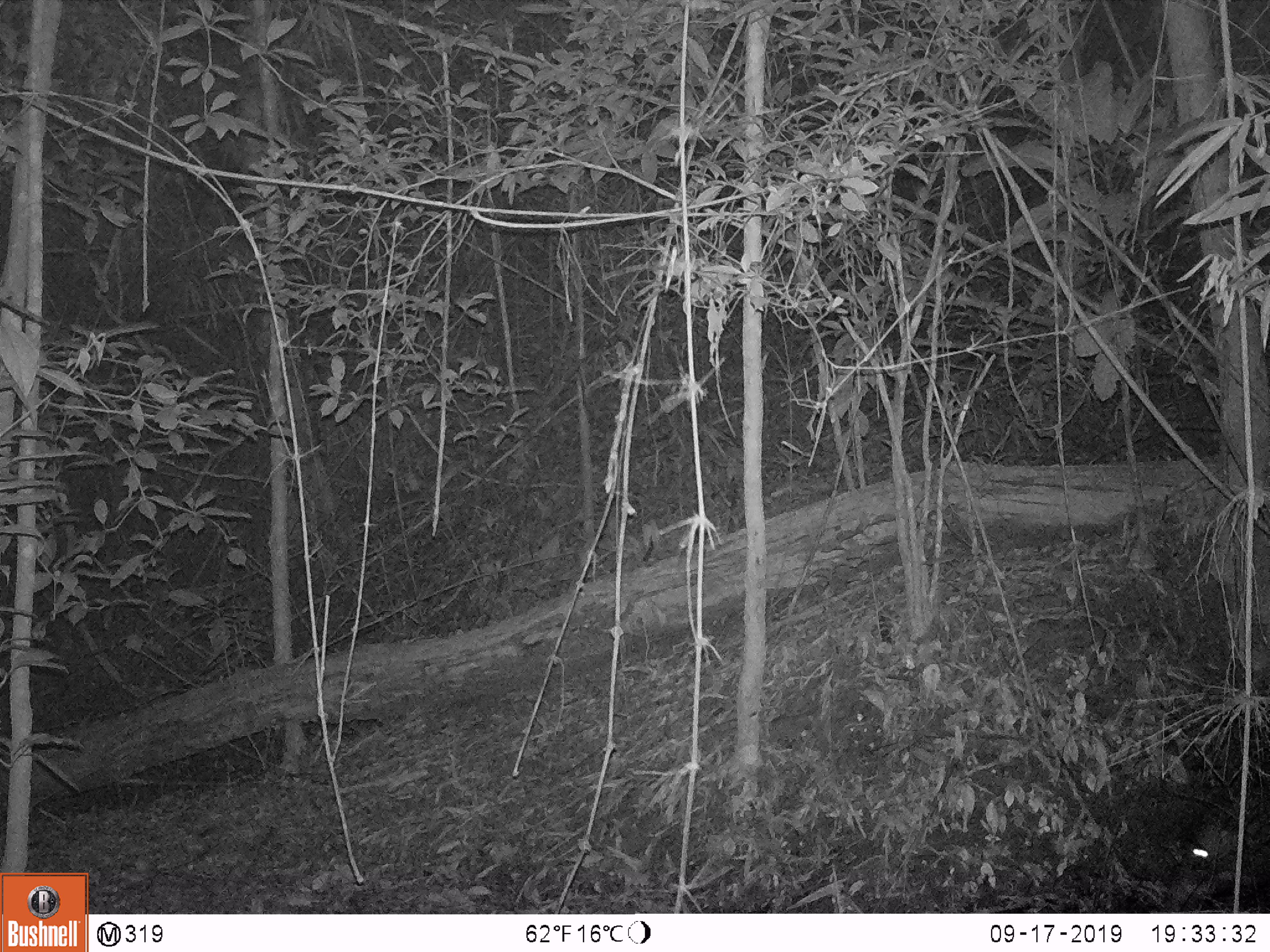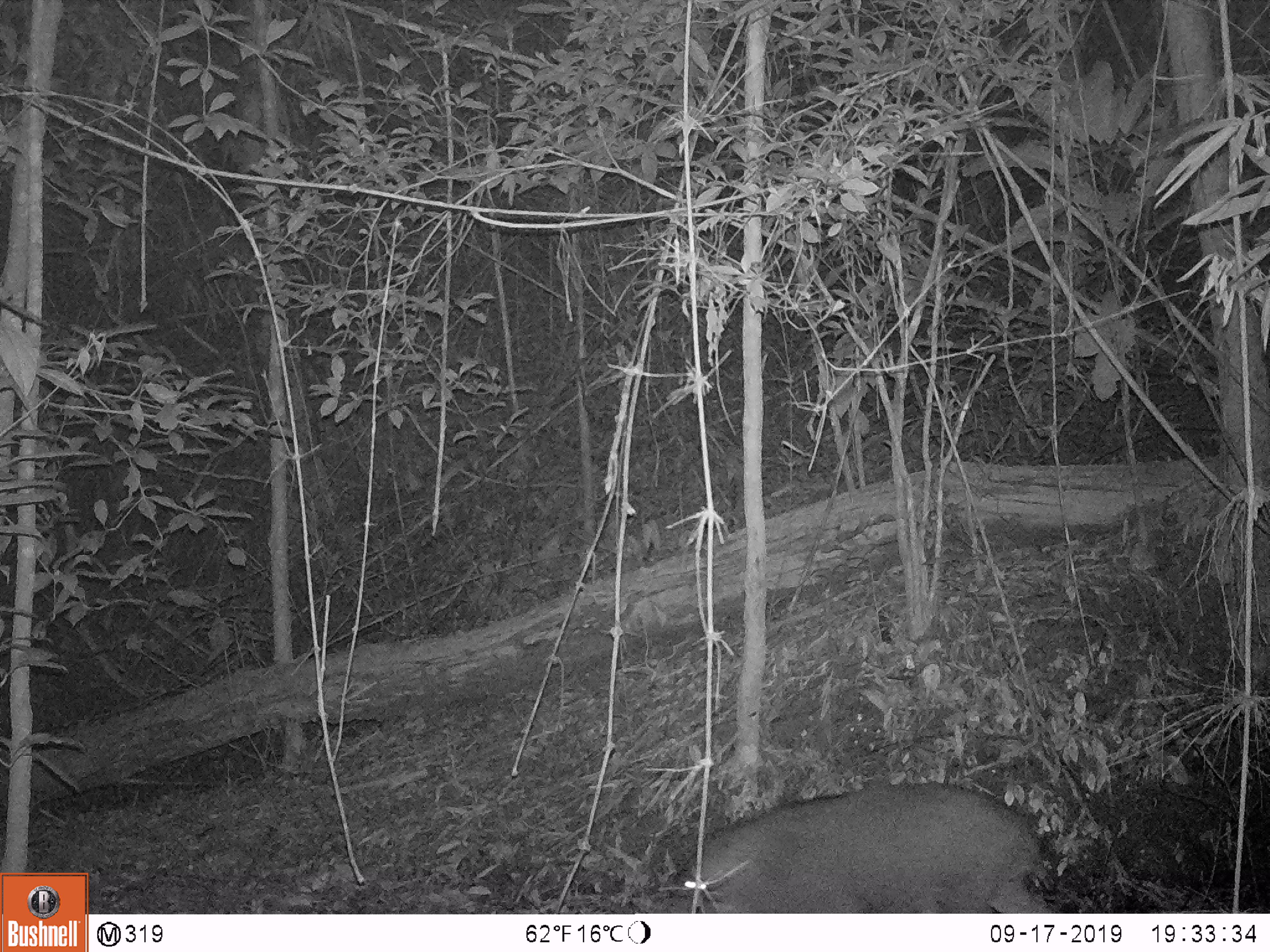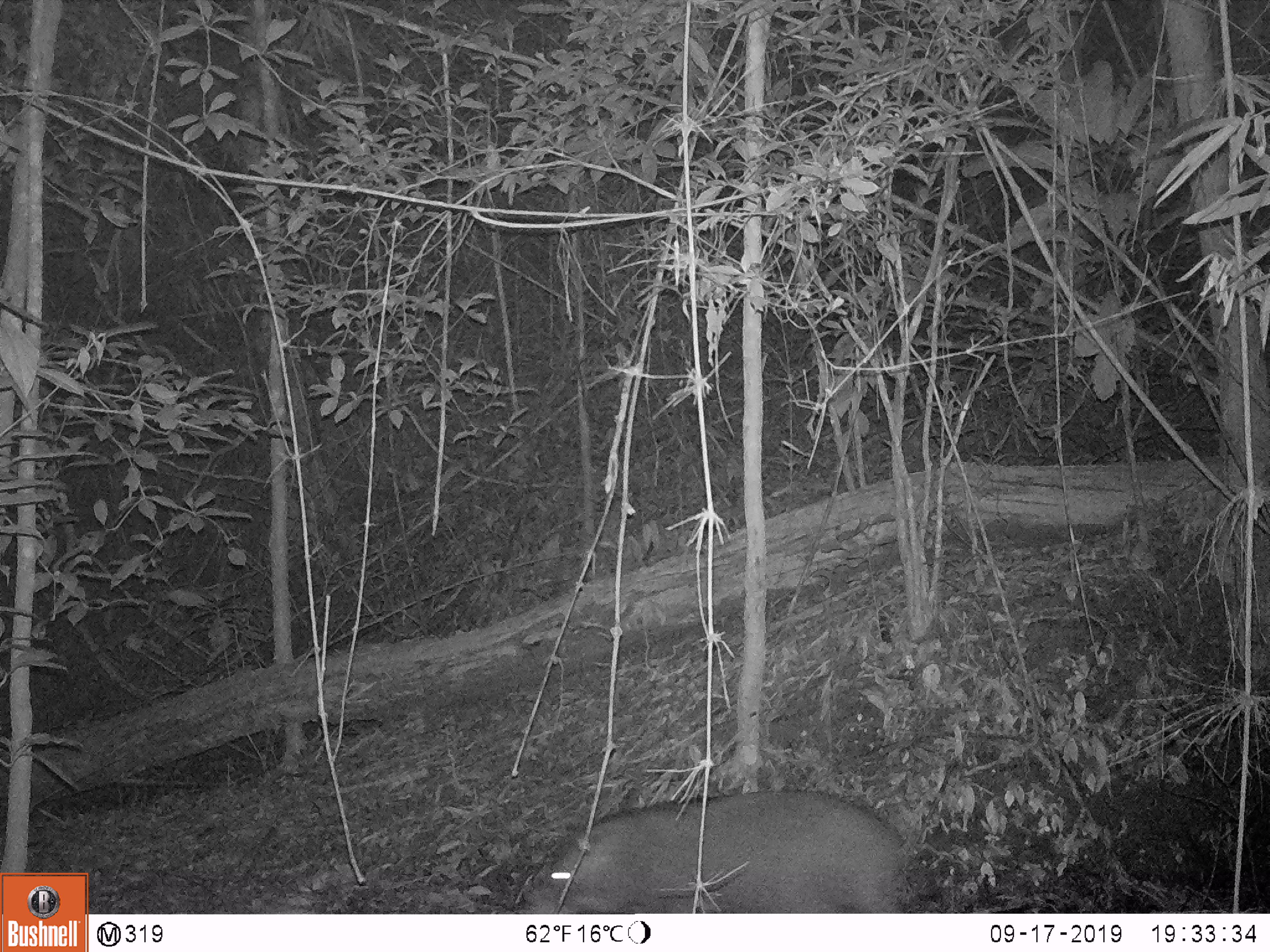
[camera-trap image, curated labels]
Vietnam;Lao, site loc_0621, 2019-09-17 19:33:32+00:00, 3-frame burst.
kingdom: Animalia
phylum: Chordata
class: Mammalia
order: Artiodactyla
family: Suidae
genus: Sus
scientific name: Sus scrofa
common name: eurasian wild pig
Eurasian wild pig (Sus scrofa). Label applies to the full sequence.